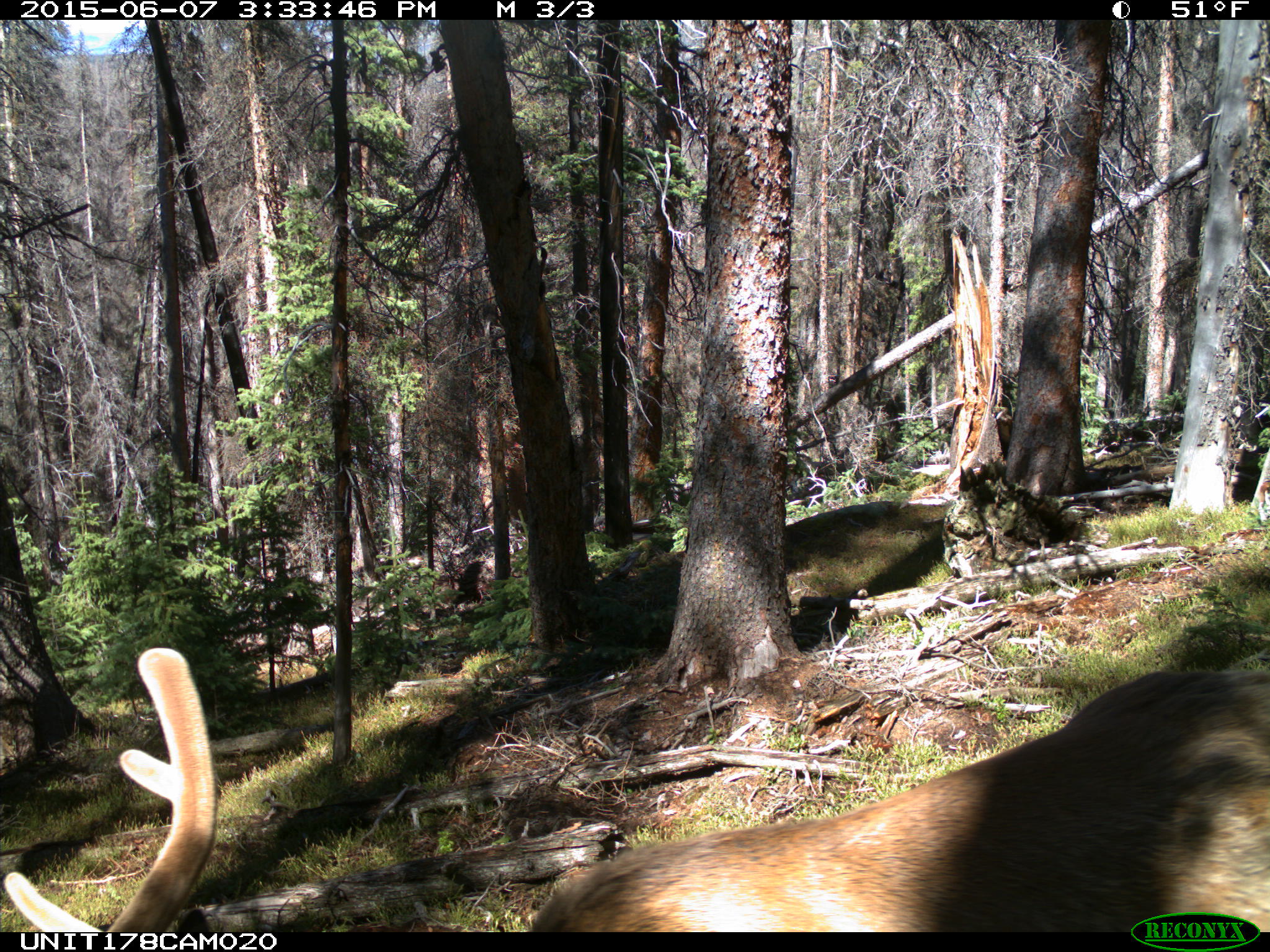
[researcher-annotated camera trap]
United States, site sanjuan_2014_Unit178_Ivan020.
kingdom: Animalia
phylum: Chordata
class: Mammalia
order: Artiodactyla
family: Cervidae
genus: Cervus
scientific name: Cervus elaphus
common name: red deer